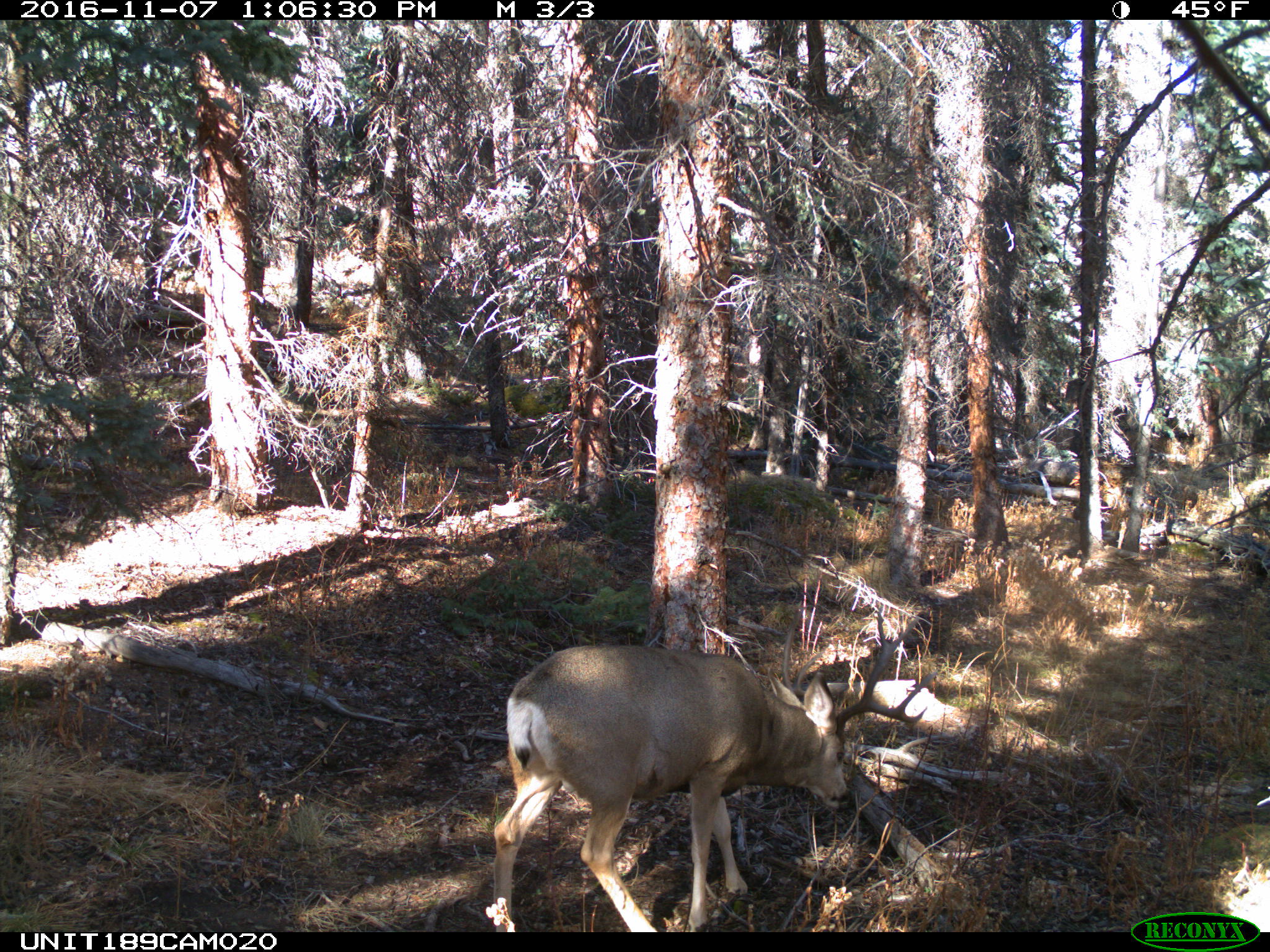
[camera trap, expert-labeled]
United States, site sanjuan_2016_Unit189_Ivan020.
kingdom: Animalia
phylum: Chordata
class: Mammalia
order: Artiodactyla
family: Cervidae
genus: Odocoileus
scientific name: Odocoileus hemionus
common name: mule deer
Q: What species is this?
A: Odocoileus hemionus (mule deer).